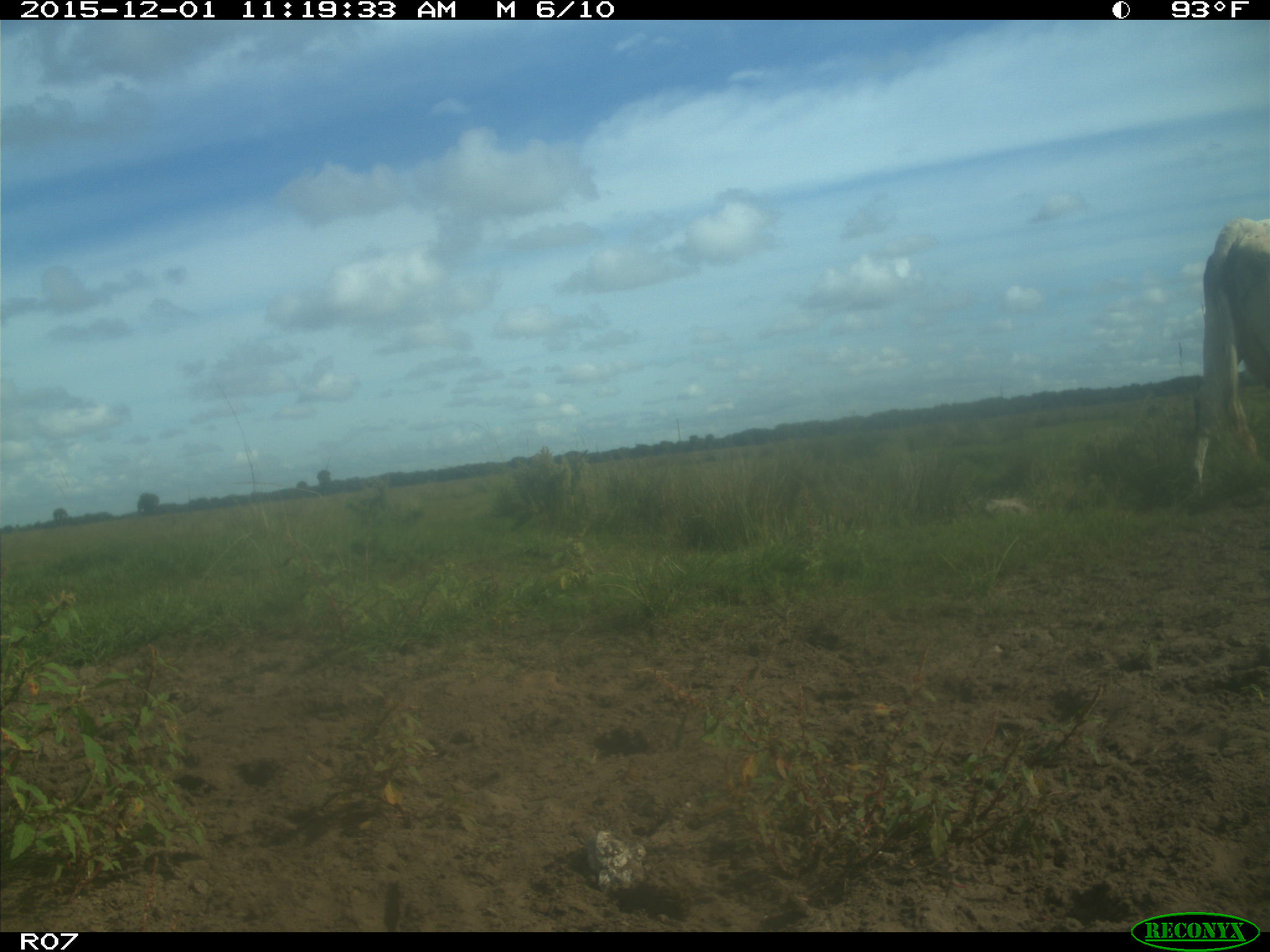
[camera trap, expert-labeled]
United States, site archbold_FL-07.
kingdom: Animalia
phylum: Chordata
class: Mammalia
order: Artiodactyla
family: Bovidae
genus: Bos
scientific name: Bos taurus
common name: domestic cow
Bos taurus (domestic cow).